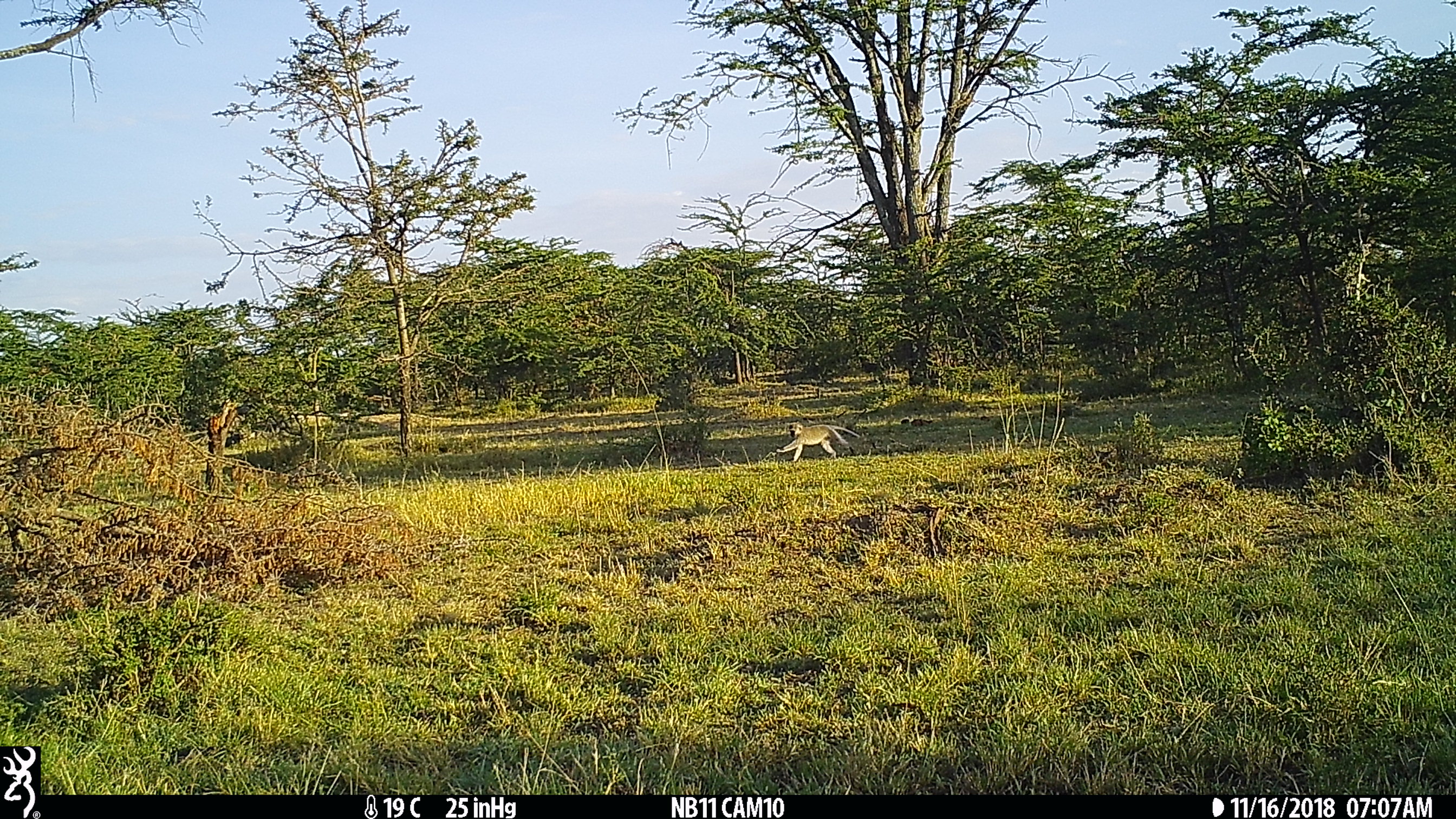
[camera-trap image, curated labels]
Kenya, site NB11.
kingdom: Animalia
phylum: Chordata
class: Mammalia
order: Primates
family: Cercopithecidae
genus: Chlorocebus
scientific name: Chlorocebus pygerythrus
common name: vervet monkey